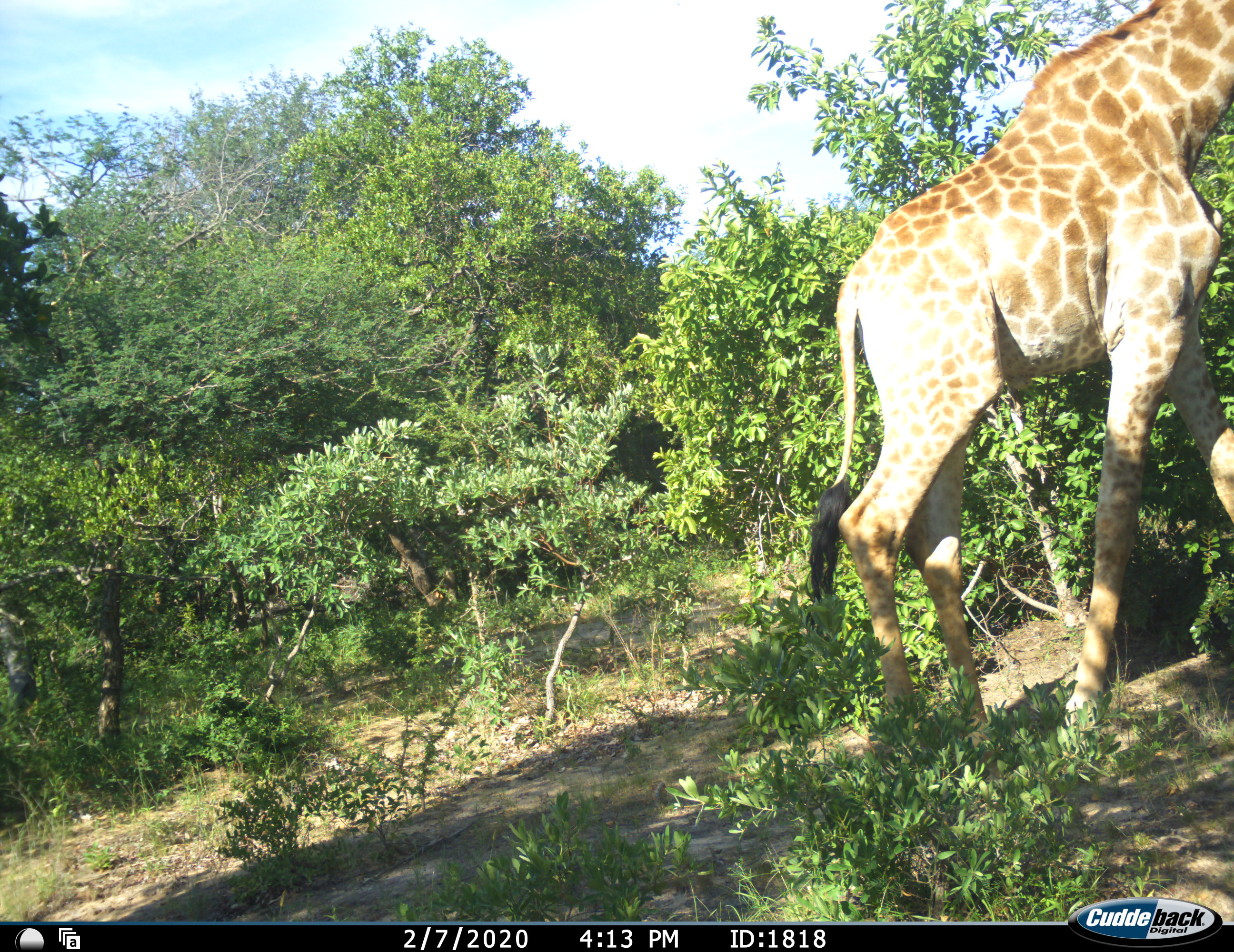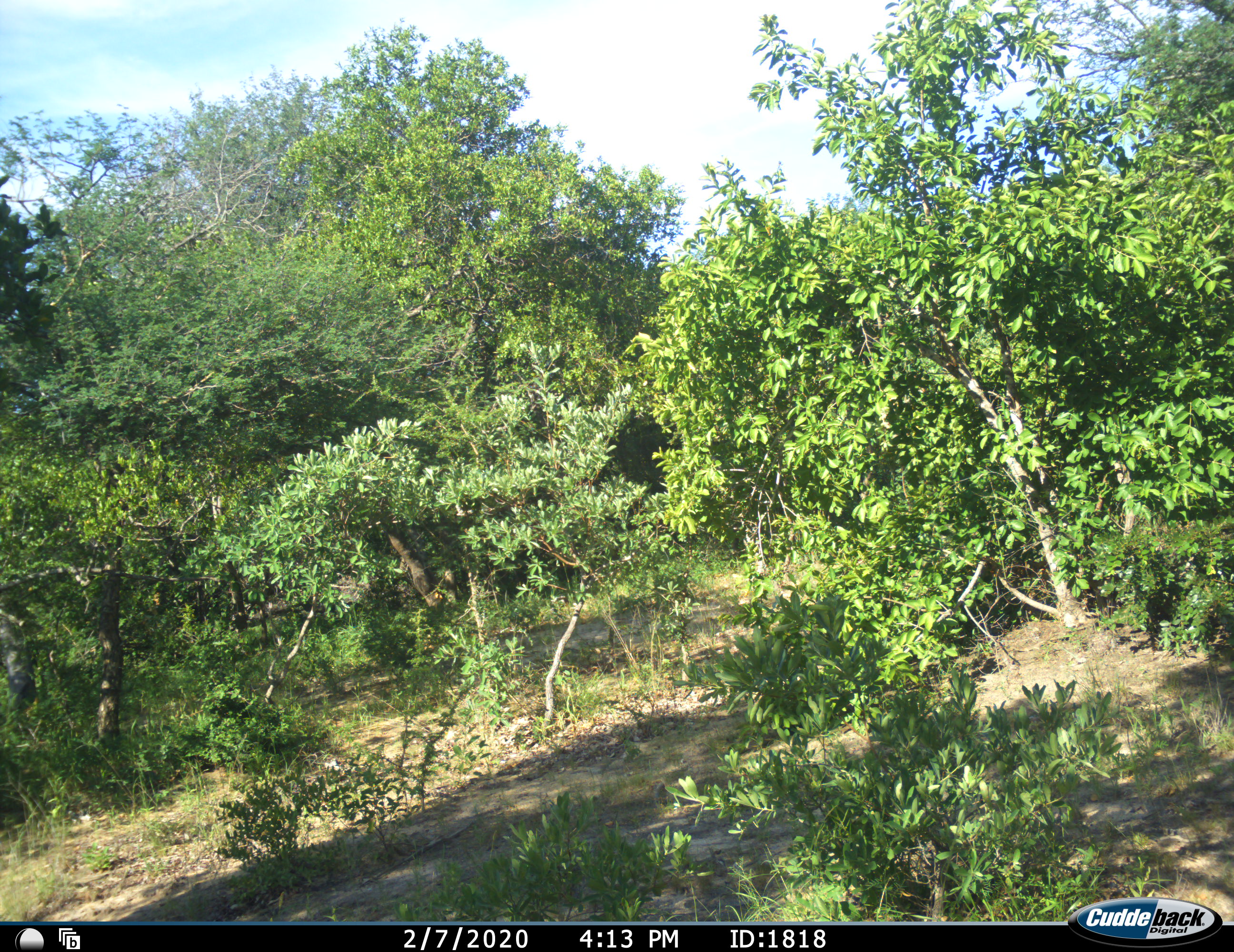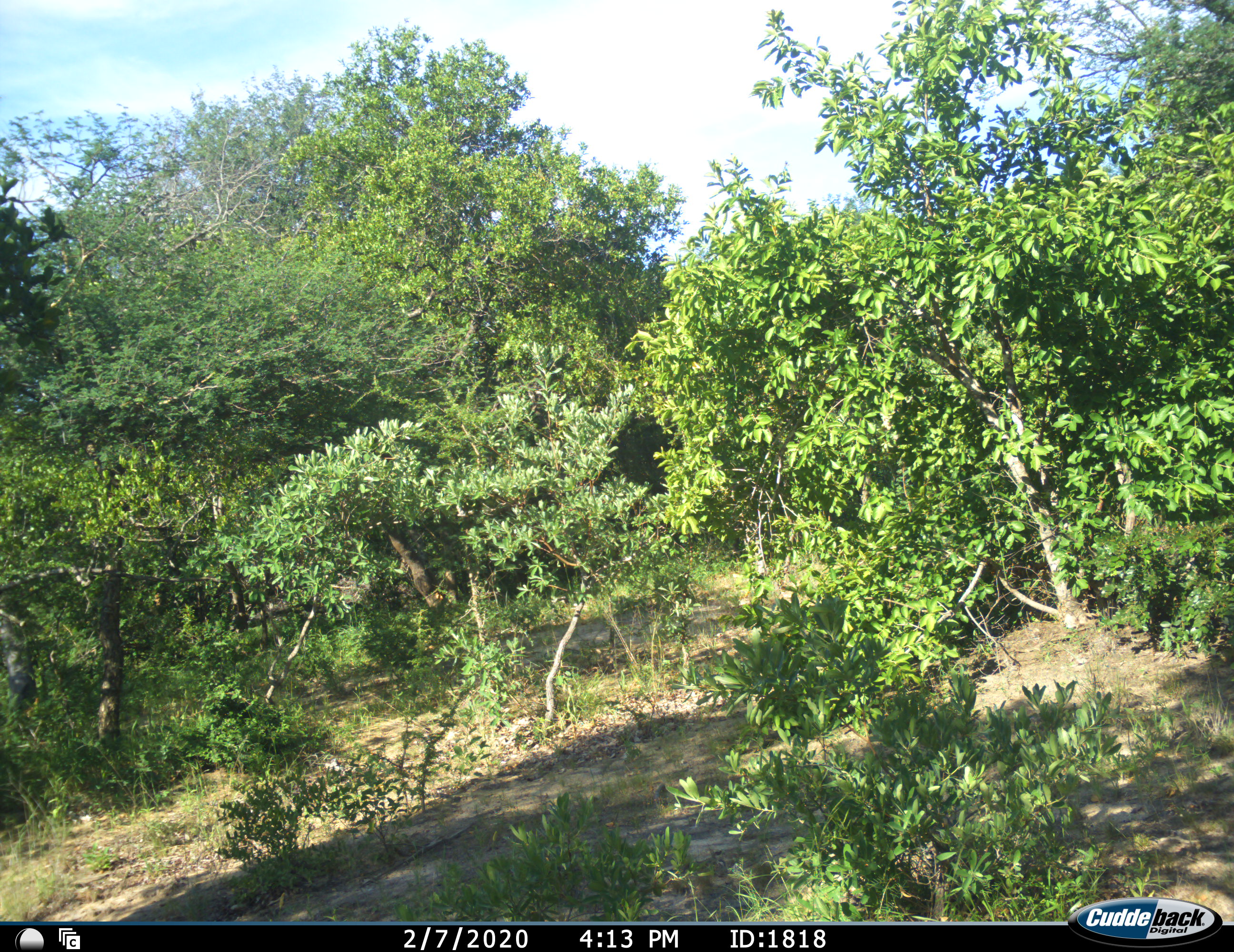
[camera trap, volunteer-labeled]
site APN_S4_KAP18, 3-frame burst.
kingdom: Animalia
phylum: Chordata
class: Mammalia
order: Artiodactyla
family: Giraffidae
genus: Giraffa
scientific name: Giraffa camelopardalis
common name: giraffe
Giraffe (Giraffa camelopardalis), count 1. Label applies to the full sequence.